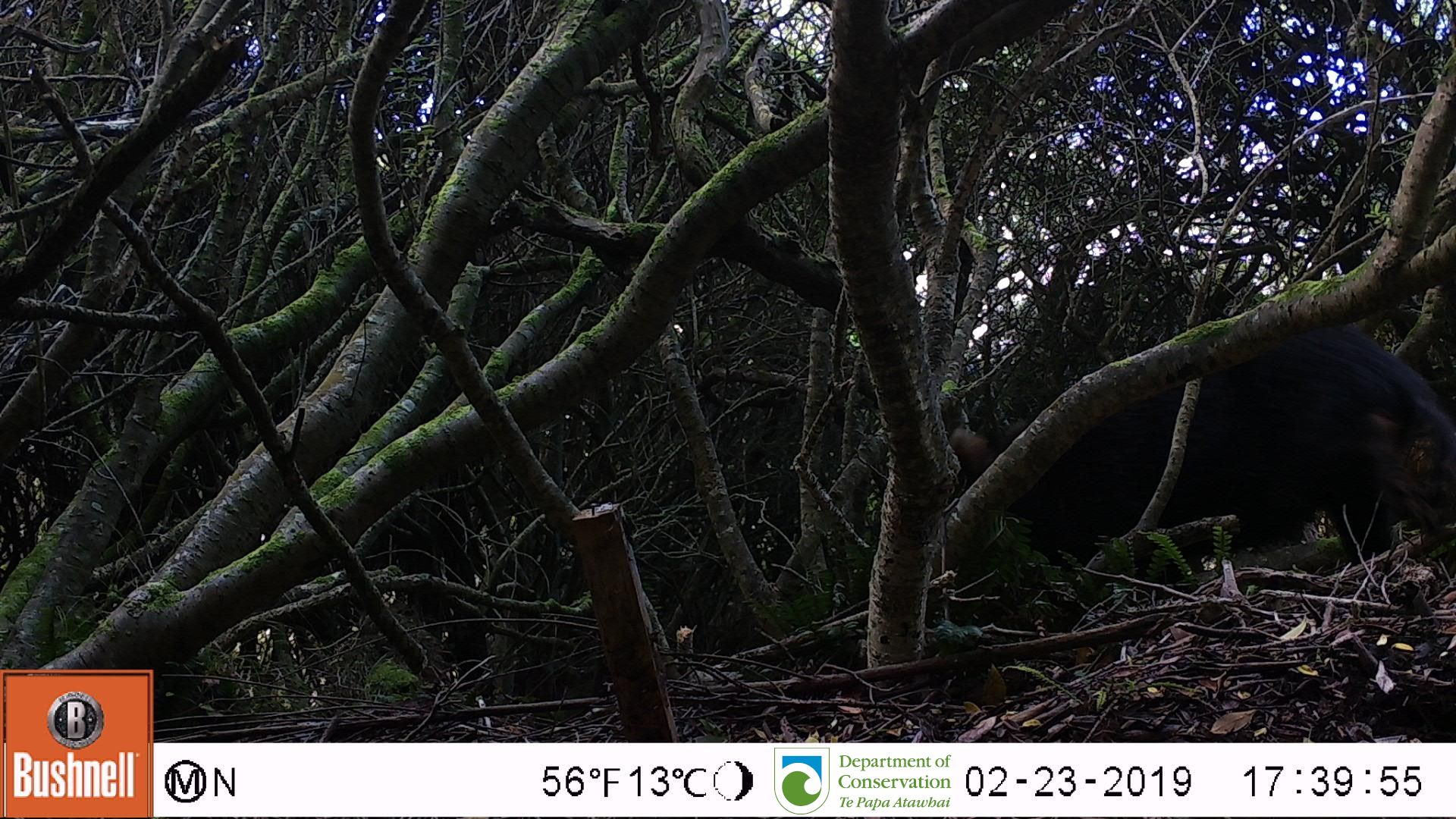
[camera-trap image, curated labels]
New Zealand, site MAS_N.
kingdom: Animalia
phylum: Chordata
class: Mammalia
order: Artiodactyla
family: Suidae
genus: Sus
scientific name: Sus scrofa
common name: pig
Pig (Sus scrofa).